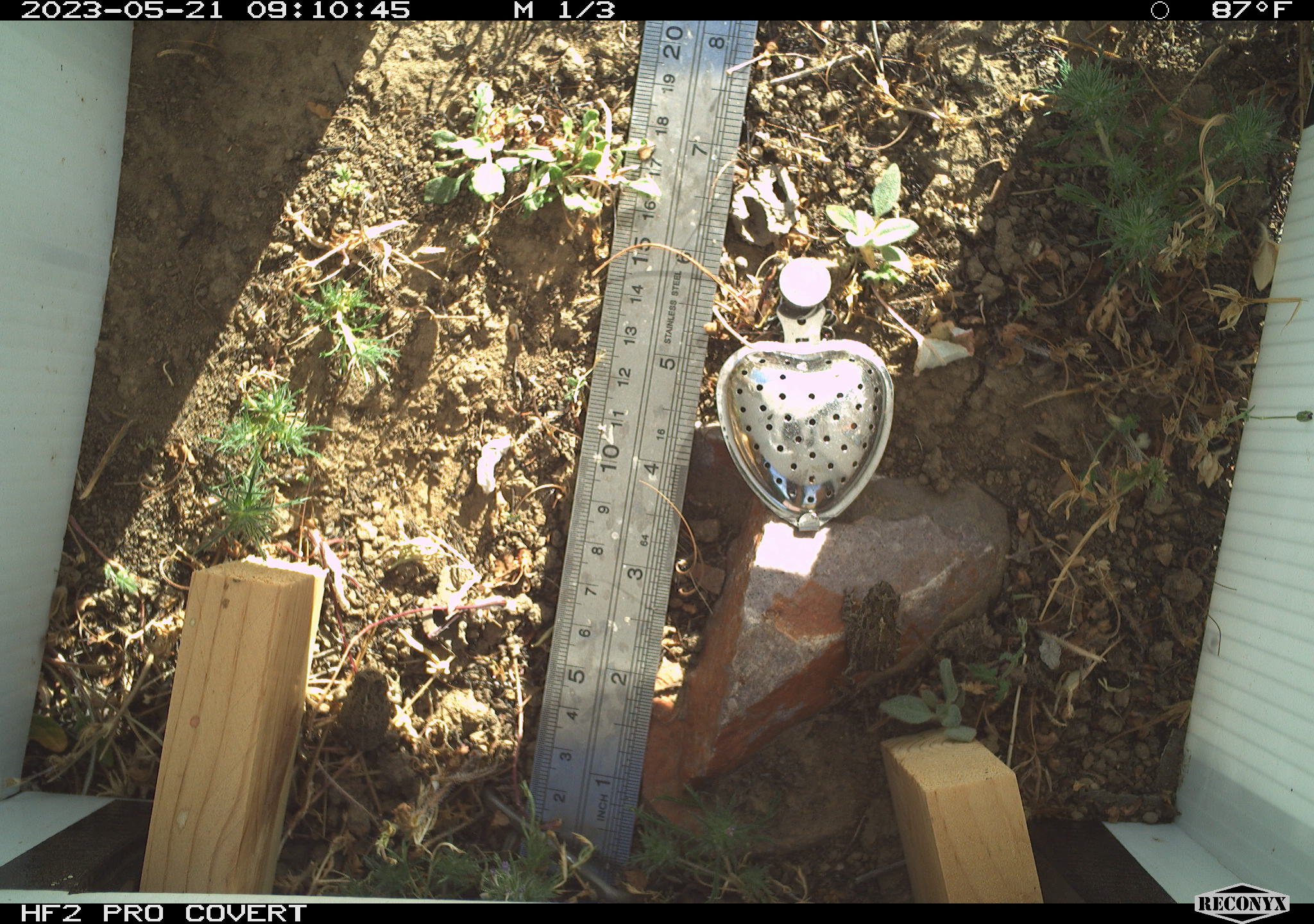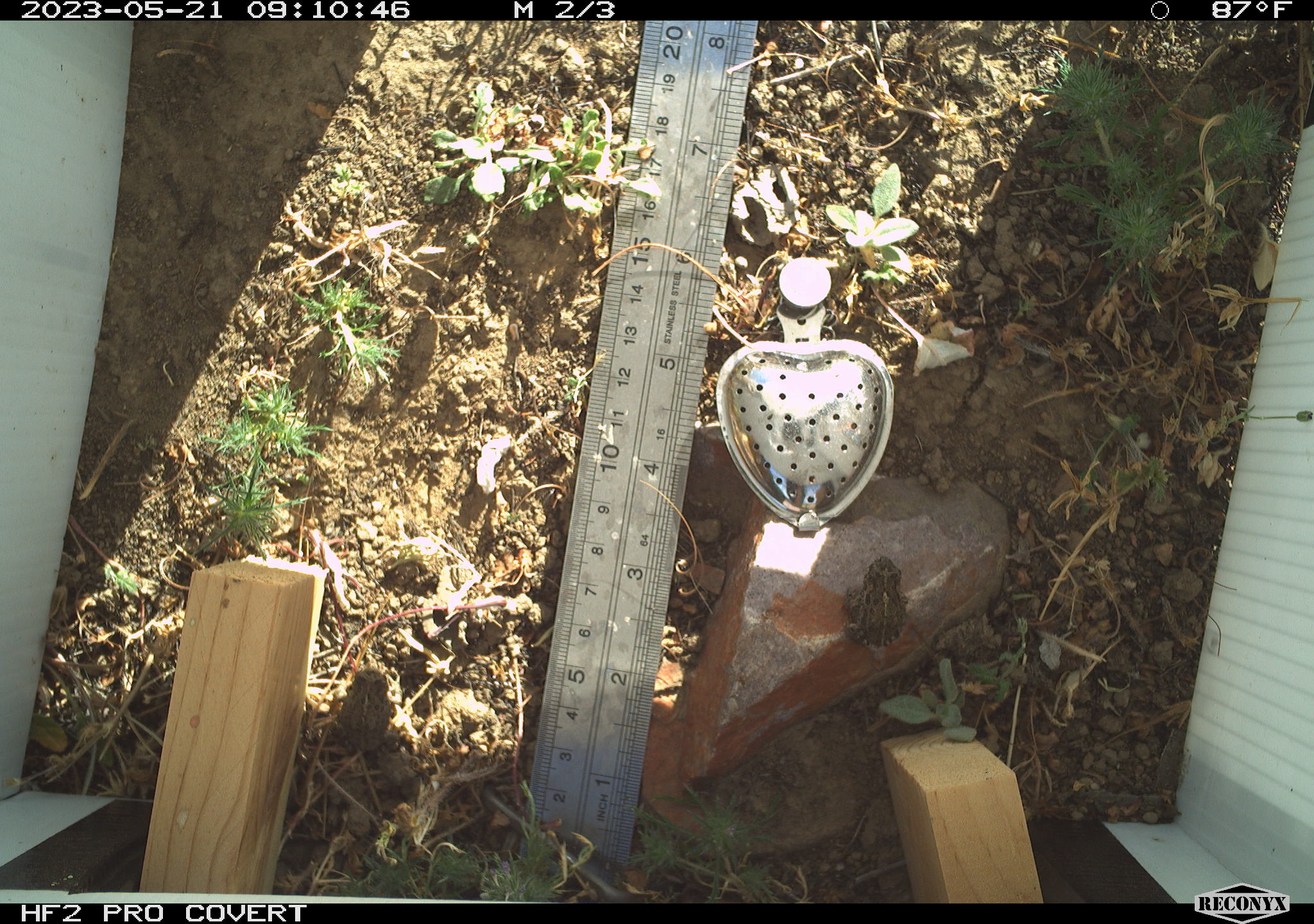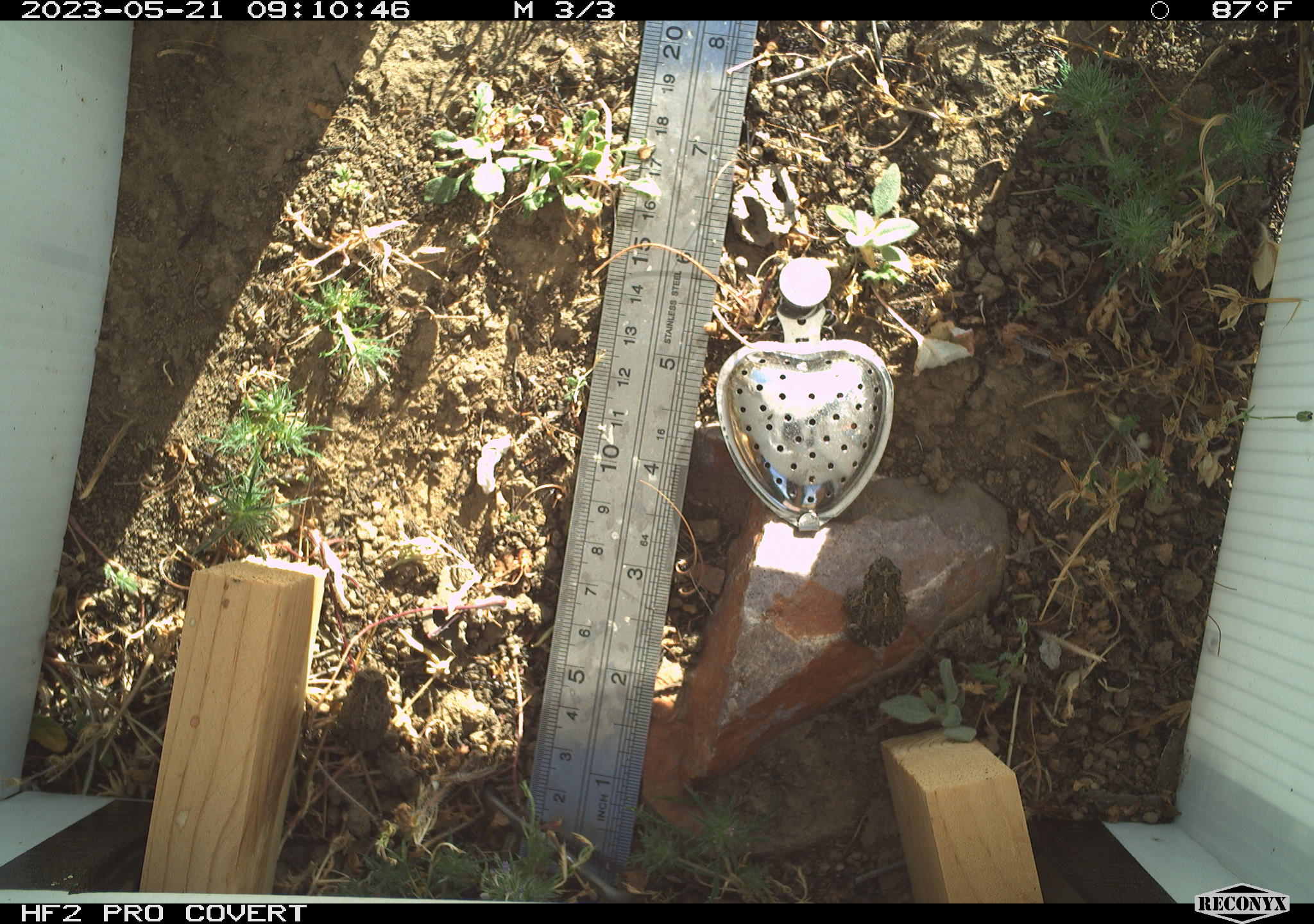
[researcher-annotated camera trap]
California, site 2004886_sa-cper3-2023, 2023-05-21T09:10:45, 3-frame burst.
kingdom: Animalia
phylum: Chordata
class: Amphibia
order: Anura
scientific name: Anura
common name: frogs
Frogs (Anura).